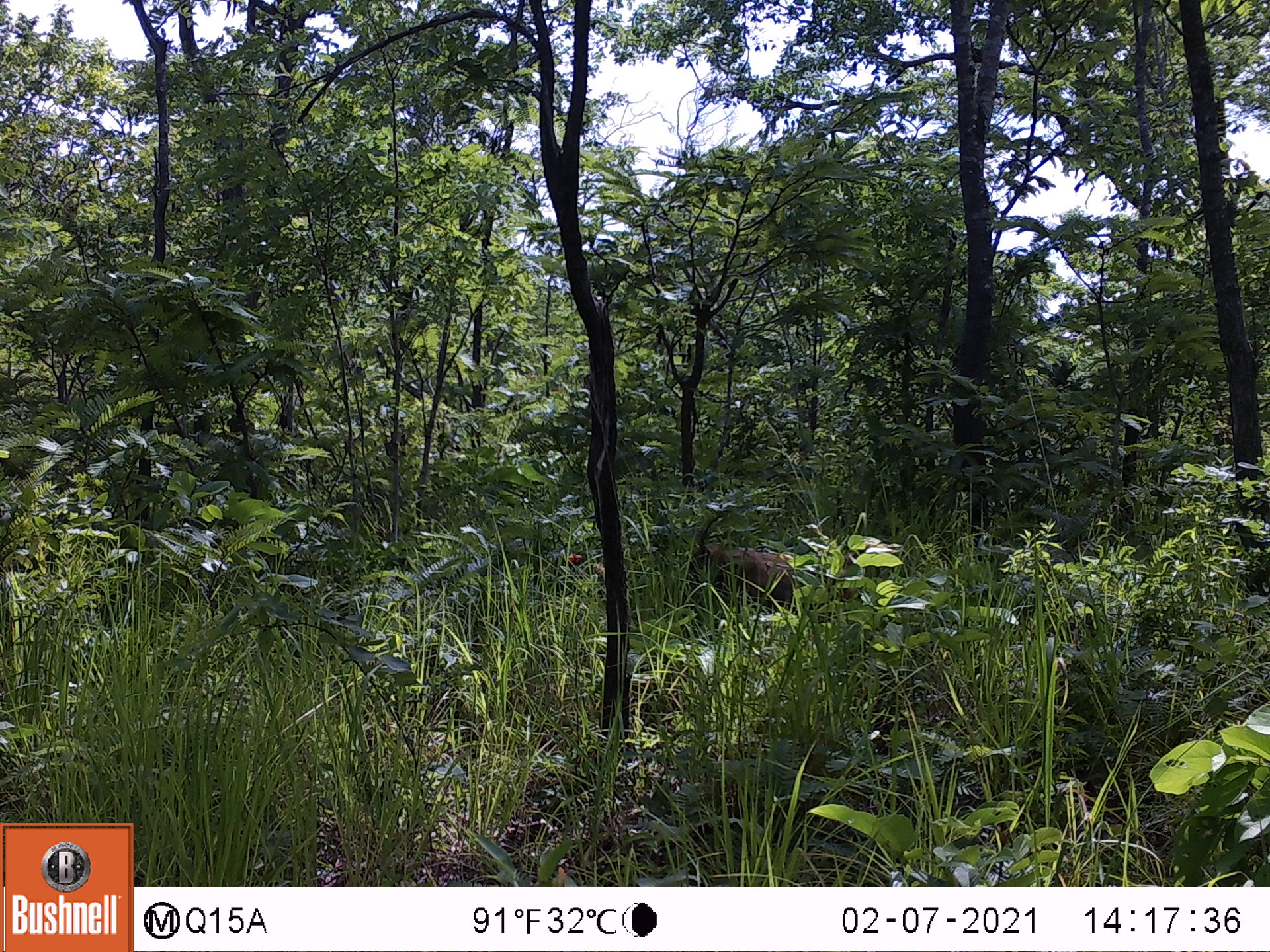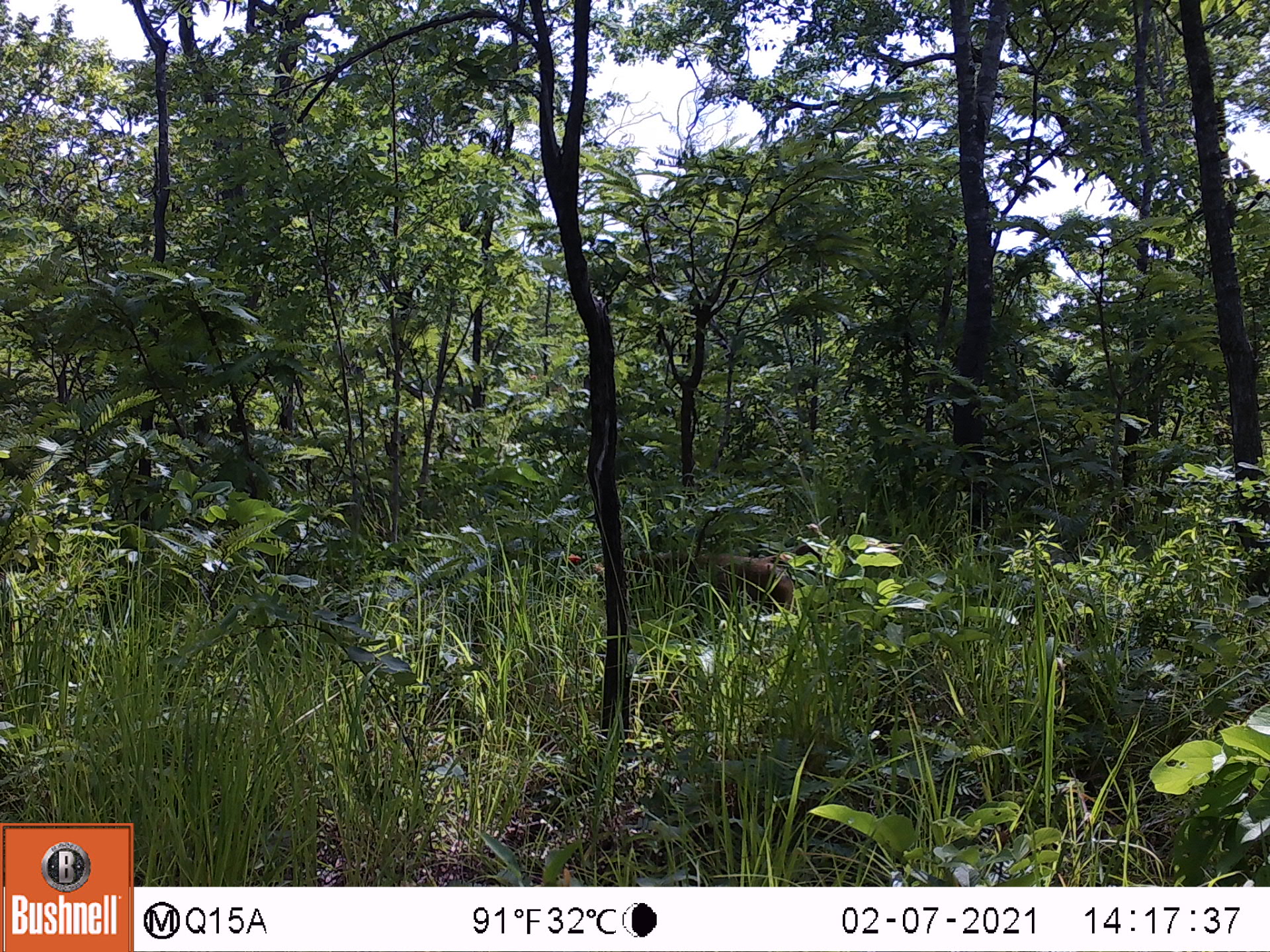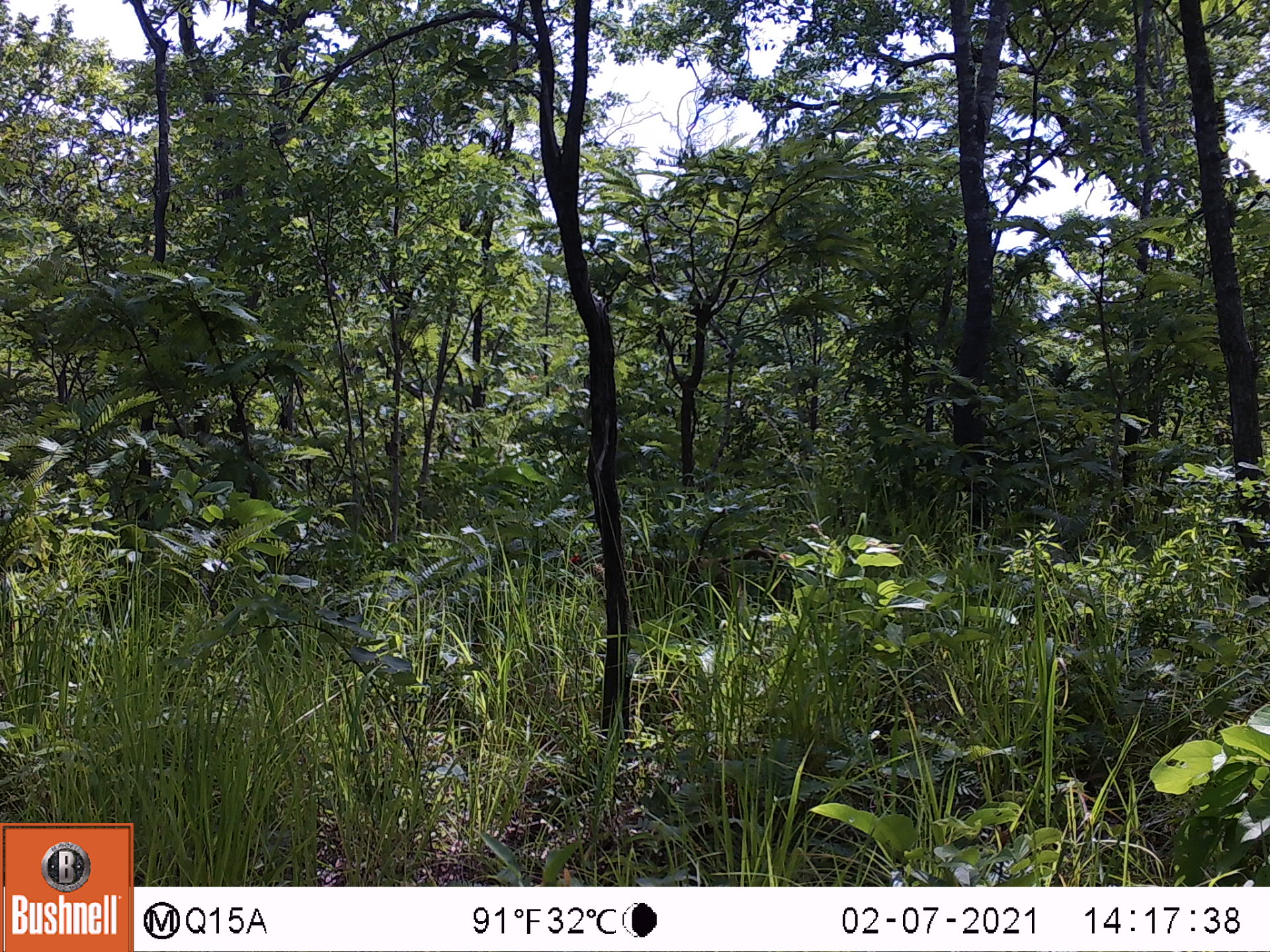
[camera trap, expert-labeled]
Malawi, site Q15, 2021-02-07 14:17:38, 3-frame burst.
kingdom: Animalia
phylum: Chordata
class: Mammalia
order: Primates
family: Cercopithecidae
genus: Papio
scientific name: Papio cynocephalus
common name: yellow baboon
Yellow baboon (Papio cynocephalus), count 1.